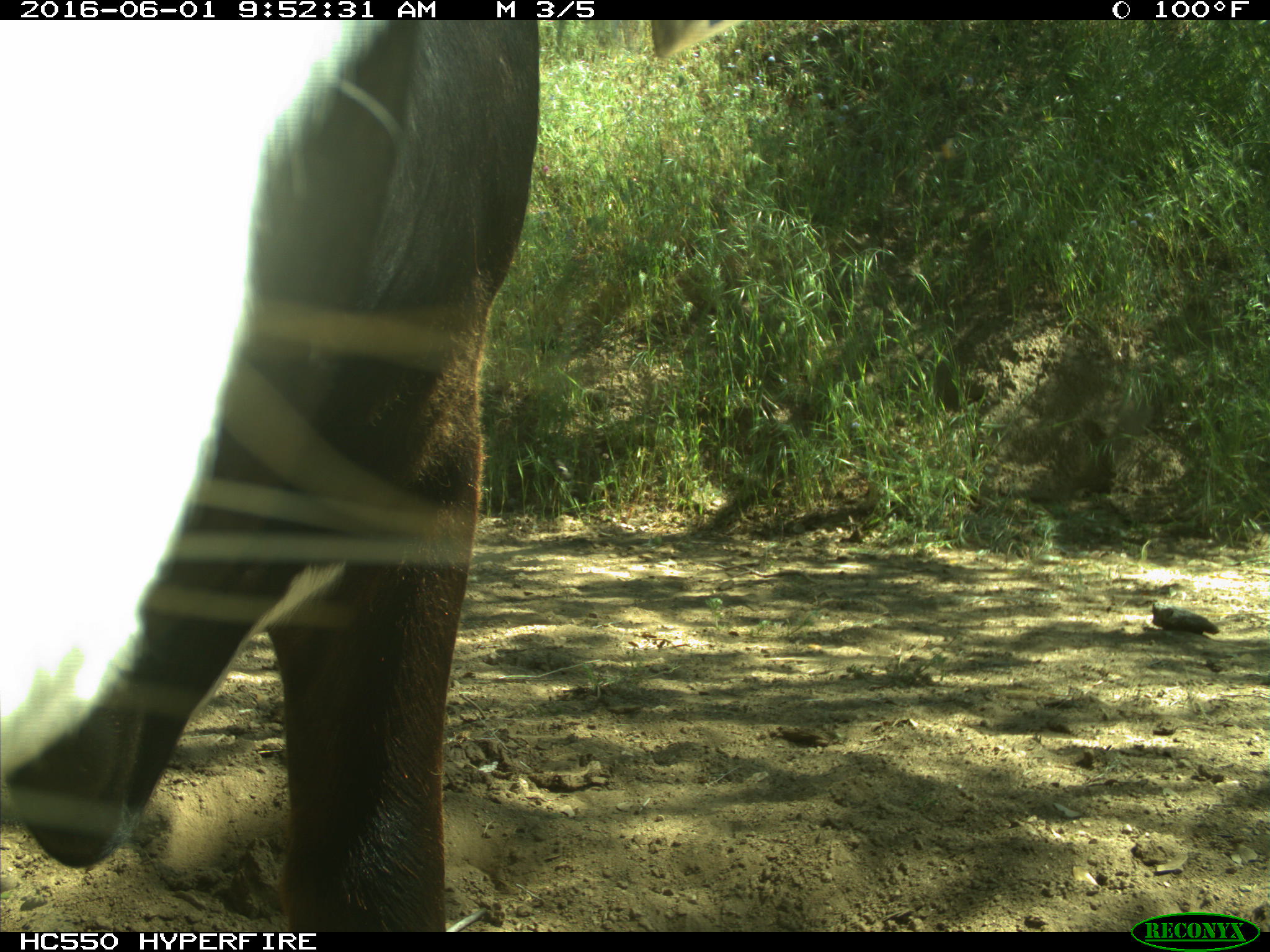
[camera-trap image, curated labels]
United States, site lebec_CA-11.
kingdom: Animalia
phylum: Chordata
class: Mammalia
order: Artiodactyla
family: Bovidae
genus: Bos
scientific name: Bos taurus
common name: domestic cow